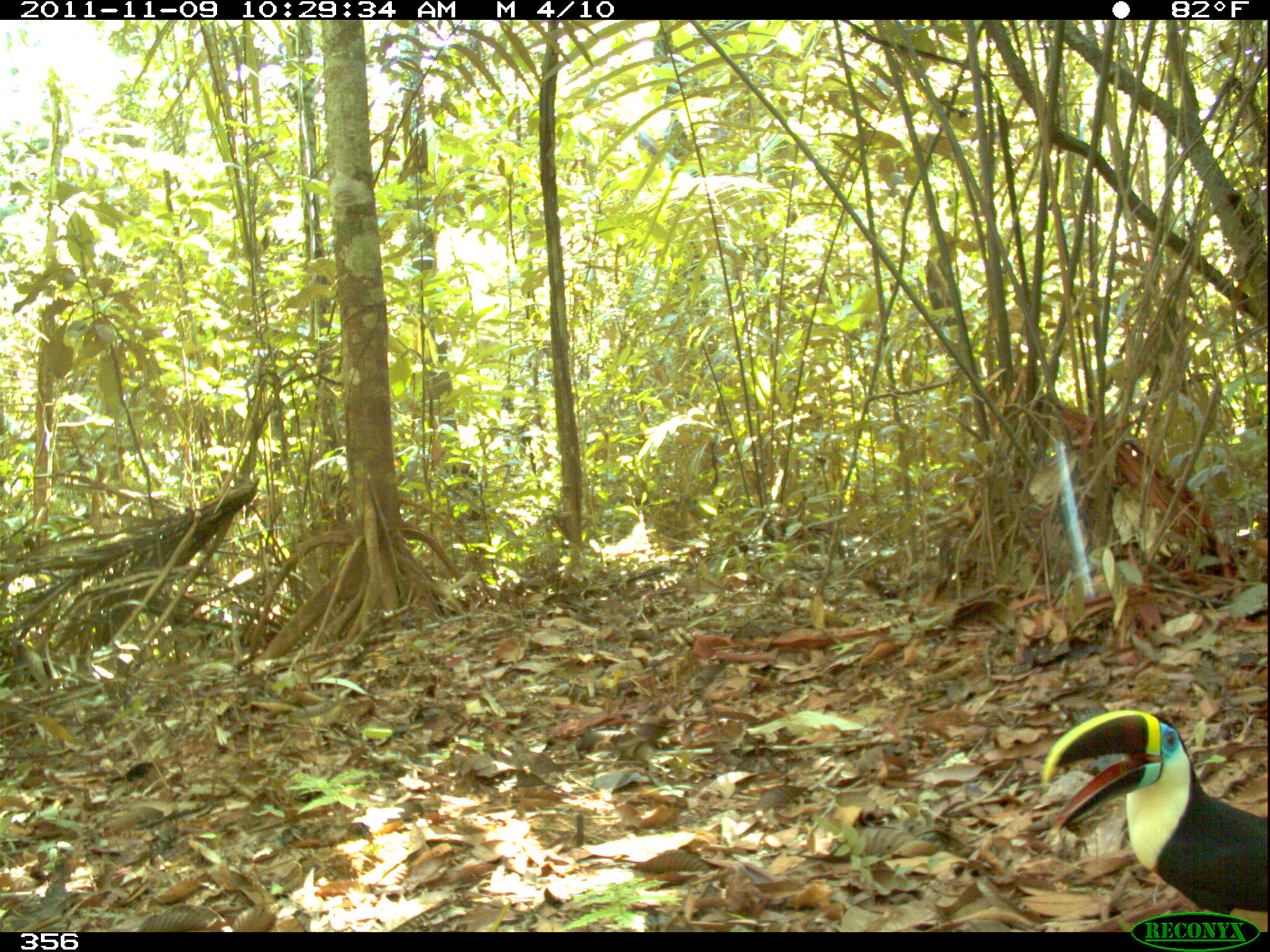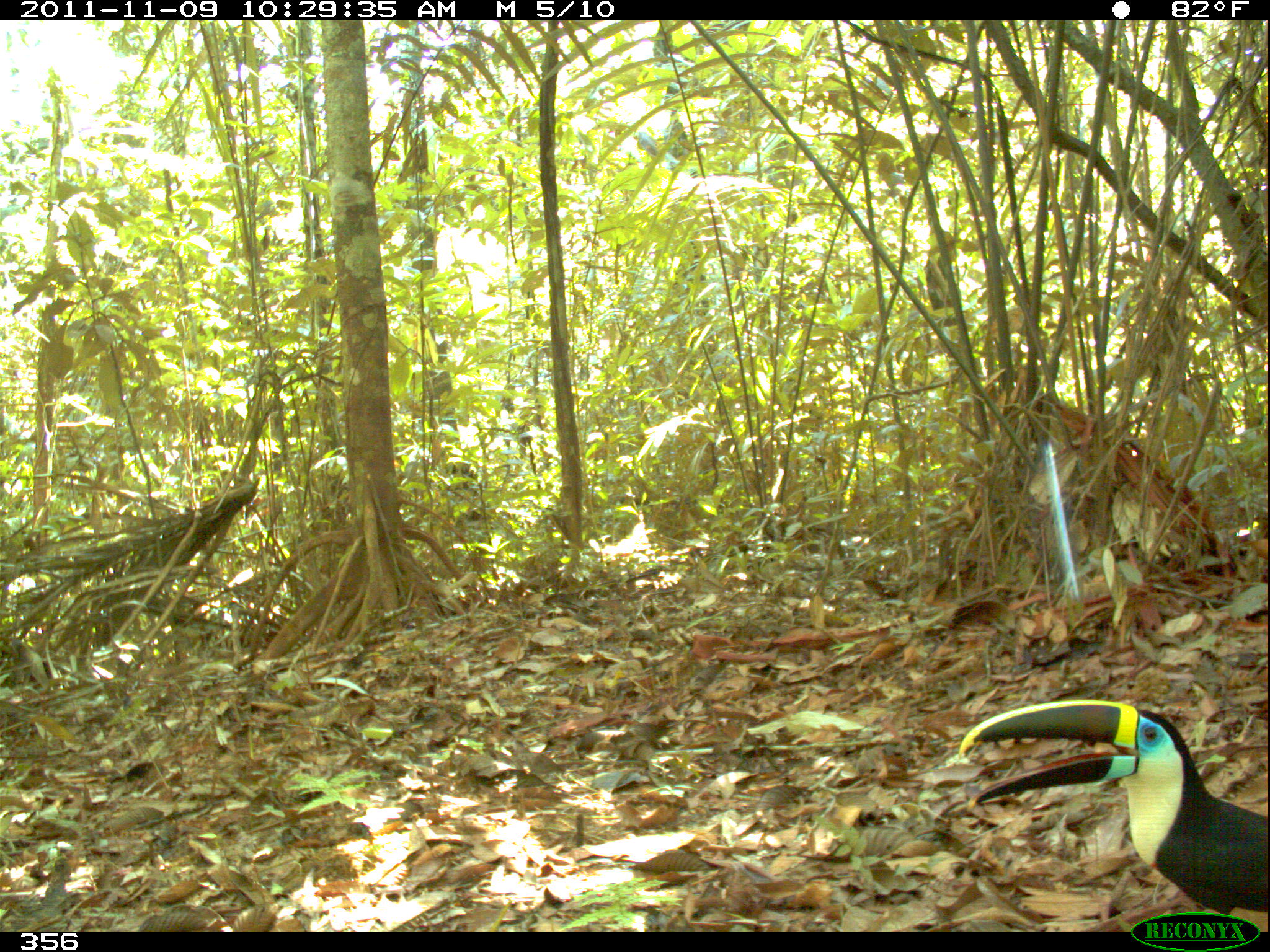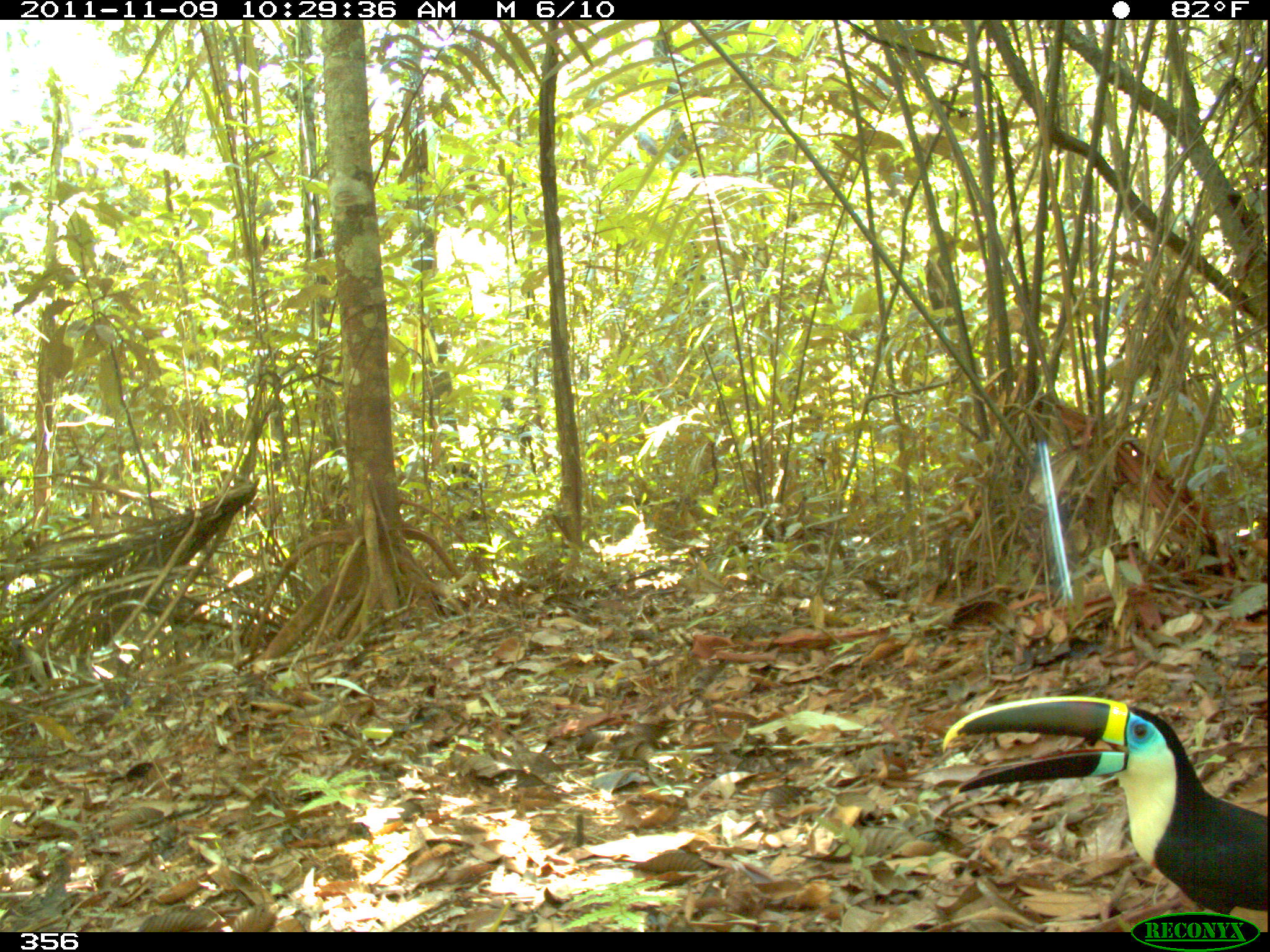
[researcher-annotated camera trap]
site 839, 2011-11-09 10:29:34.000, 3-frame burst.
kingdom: Animalia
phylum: Chordata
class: Aves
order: Piciformes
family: Ramphastidae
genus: Ramphastos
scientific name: Ramphastos tucanus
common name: white-throated toucan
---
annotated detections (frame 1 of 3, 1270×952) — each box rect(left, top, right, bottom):
ramphastos tucanus: rect(1038, 706, 1267, 930)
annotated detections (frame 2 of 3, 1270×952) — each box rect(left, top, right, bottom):
ramphastos tucanus: rect(957, 698, 1269, 932)